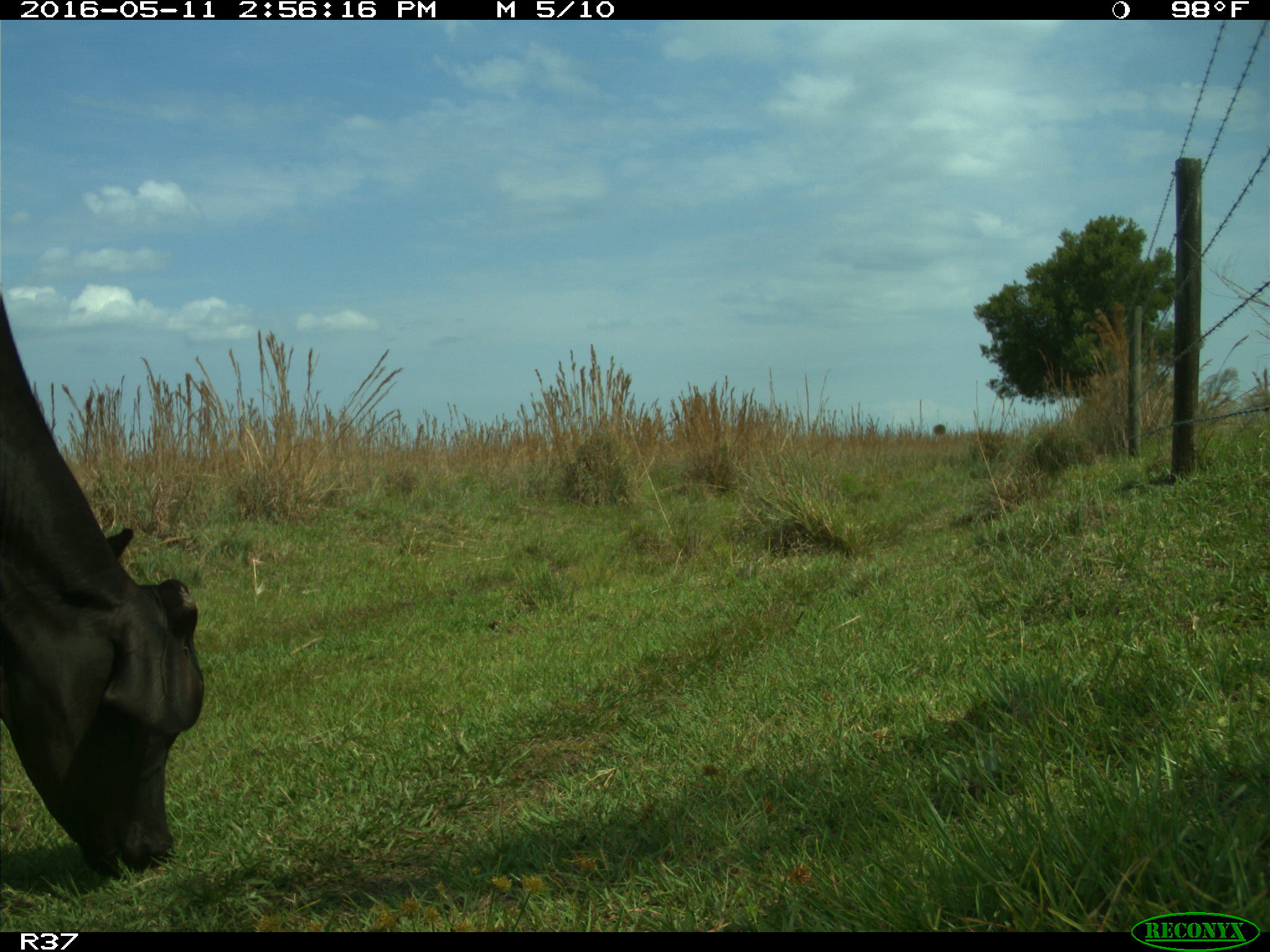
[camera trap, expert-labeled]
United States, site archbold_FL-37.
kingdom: Animalia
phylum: Chordata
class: Mammalia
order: Artiodactyla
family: Bovidae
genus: Bos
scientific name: Bos taurus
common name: domestic cow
Bos taurus (domestic cow).